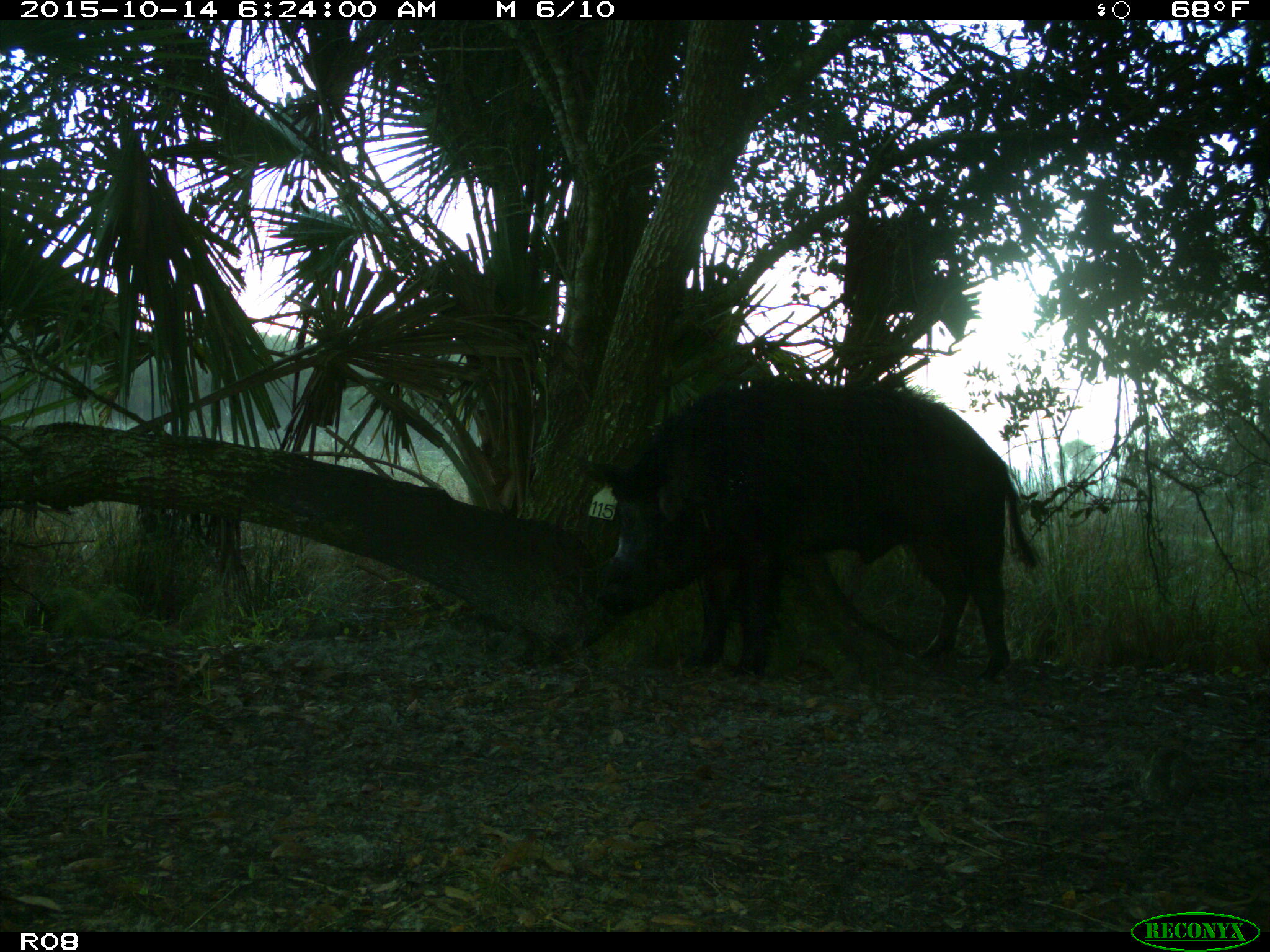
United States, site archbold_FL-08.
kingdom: Animalia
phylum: Chordata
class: Mammalia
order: Artiodactyla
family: Suidae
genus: Sus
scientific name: Sus scrofa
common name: wild boar